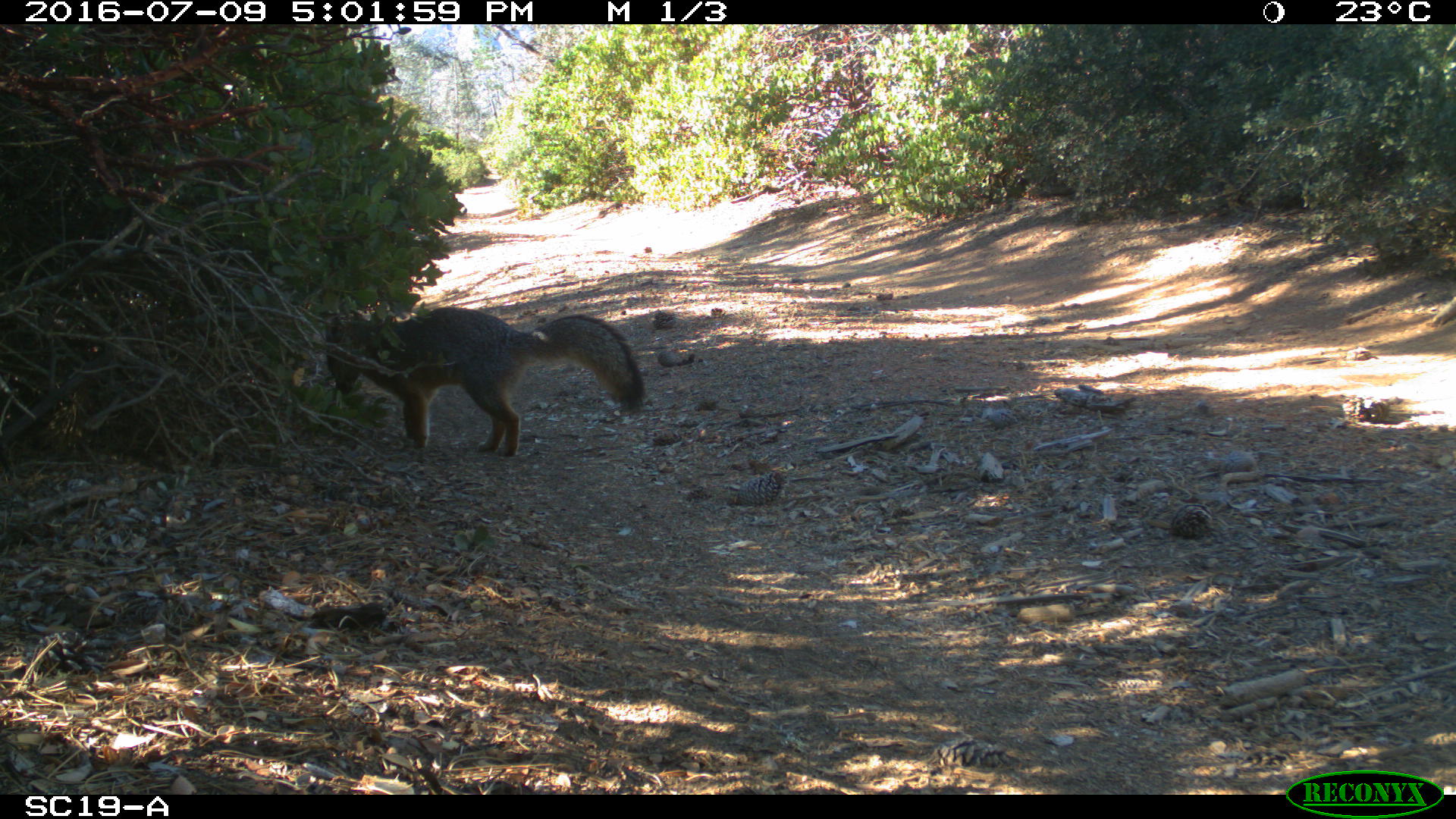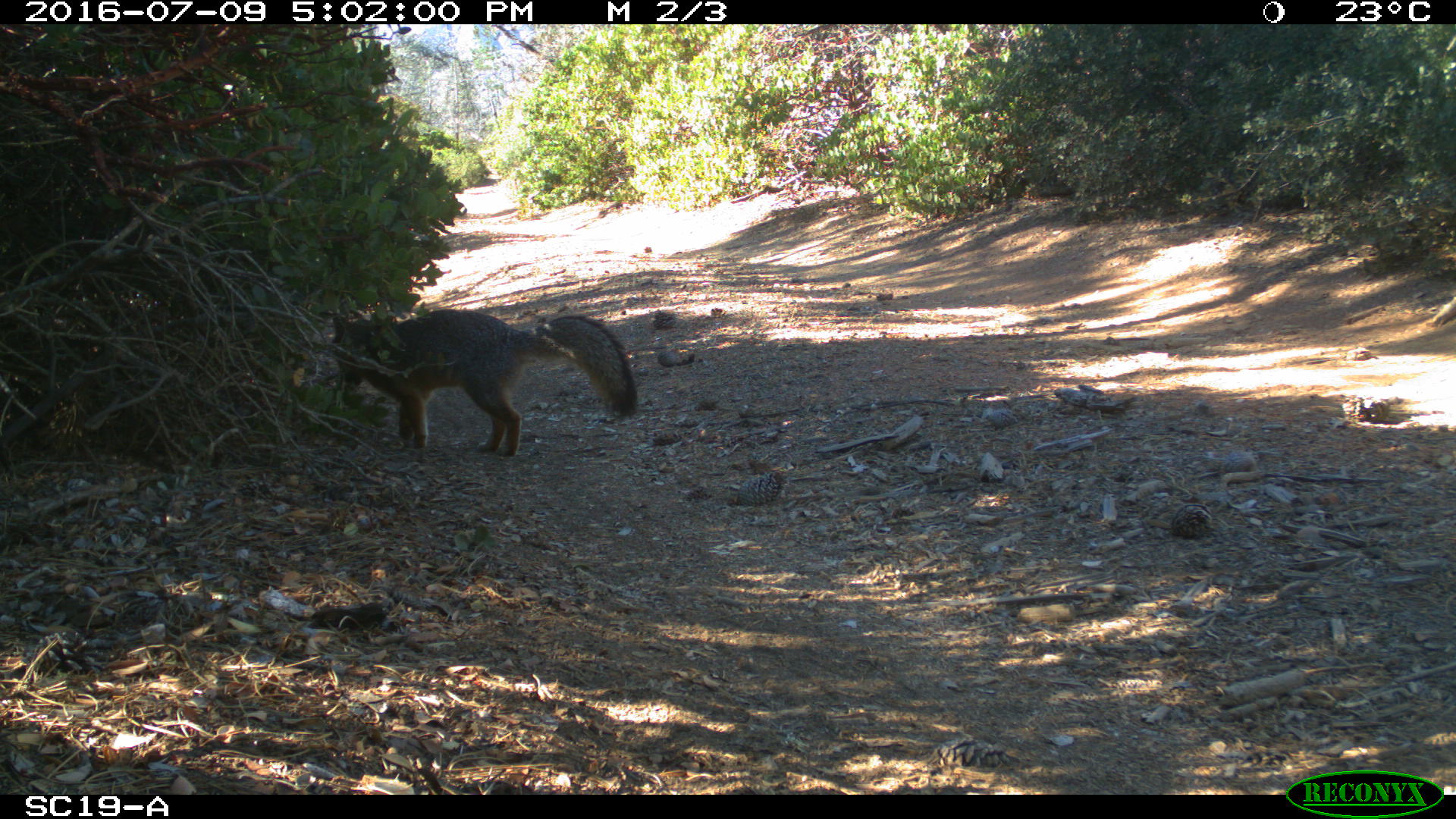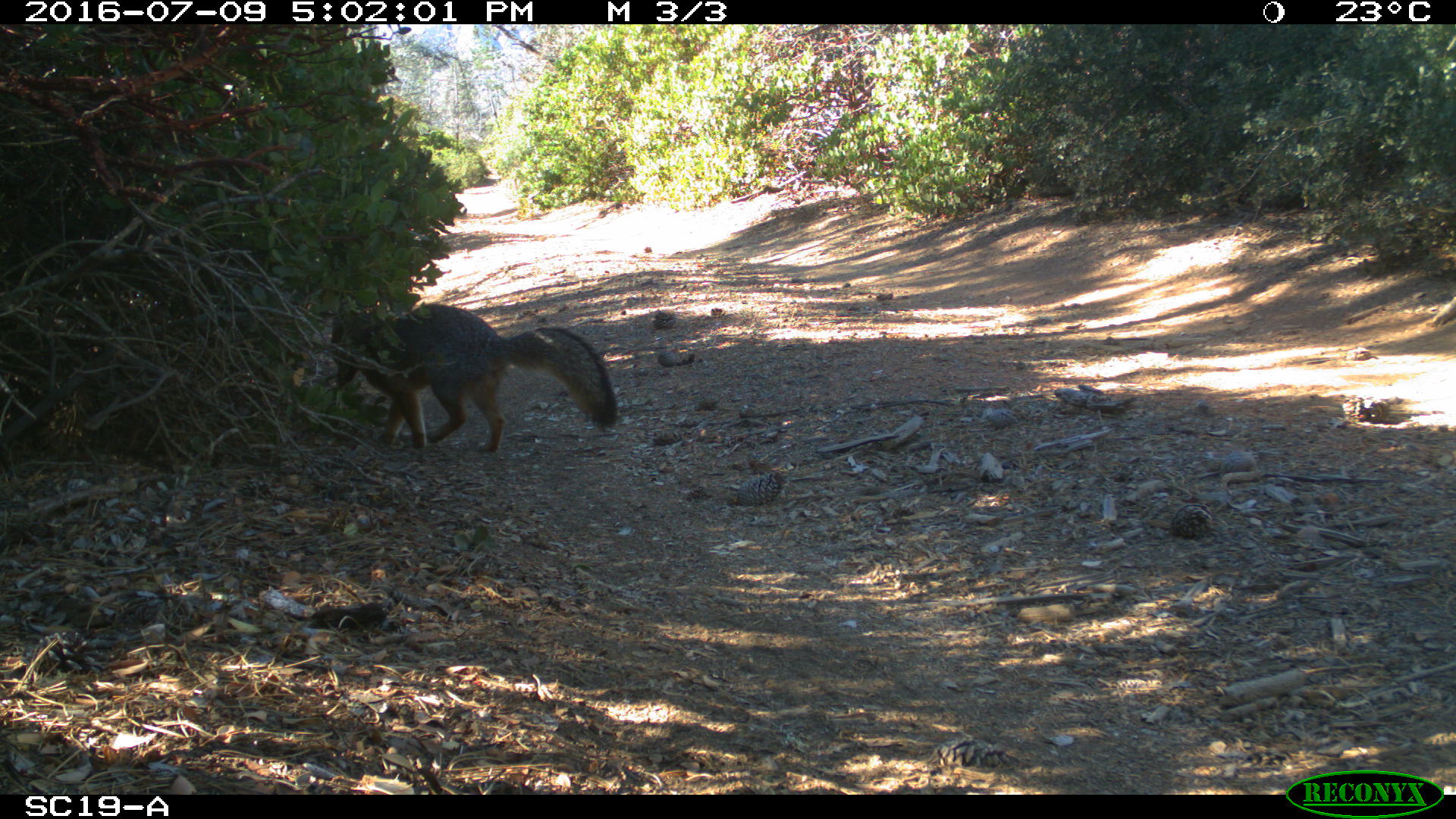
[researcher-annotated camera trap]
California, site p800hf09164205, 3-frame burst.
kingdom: Animalia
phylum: Chordata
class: Mammalia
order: Carnivora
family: Canidae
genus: Urocyon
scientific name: Urocyon littoralis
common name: island fox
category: fox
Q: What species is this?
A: Fox (island fox) (Urocyon littoralis).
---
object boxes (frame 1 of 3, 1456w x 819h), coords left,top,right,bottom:
fox: 323,306,644,457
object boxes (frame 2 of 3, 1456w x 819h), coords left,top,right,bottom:
fox: 330,310,635,460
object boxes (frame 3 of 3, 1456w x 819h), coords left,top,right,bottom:
fox: 330,302,619,453